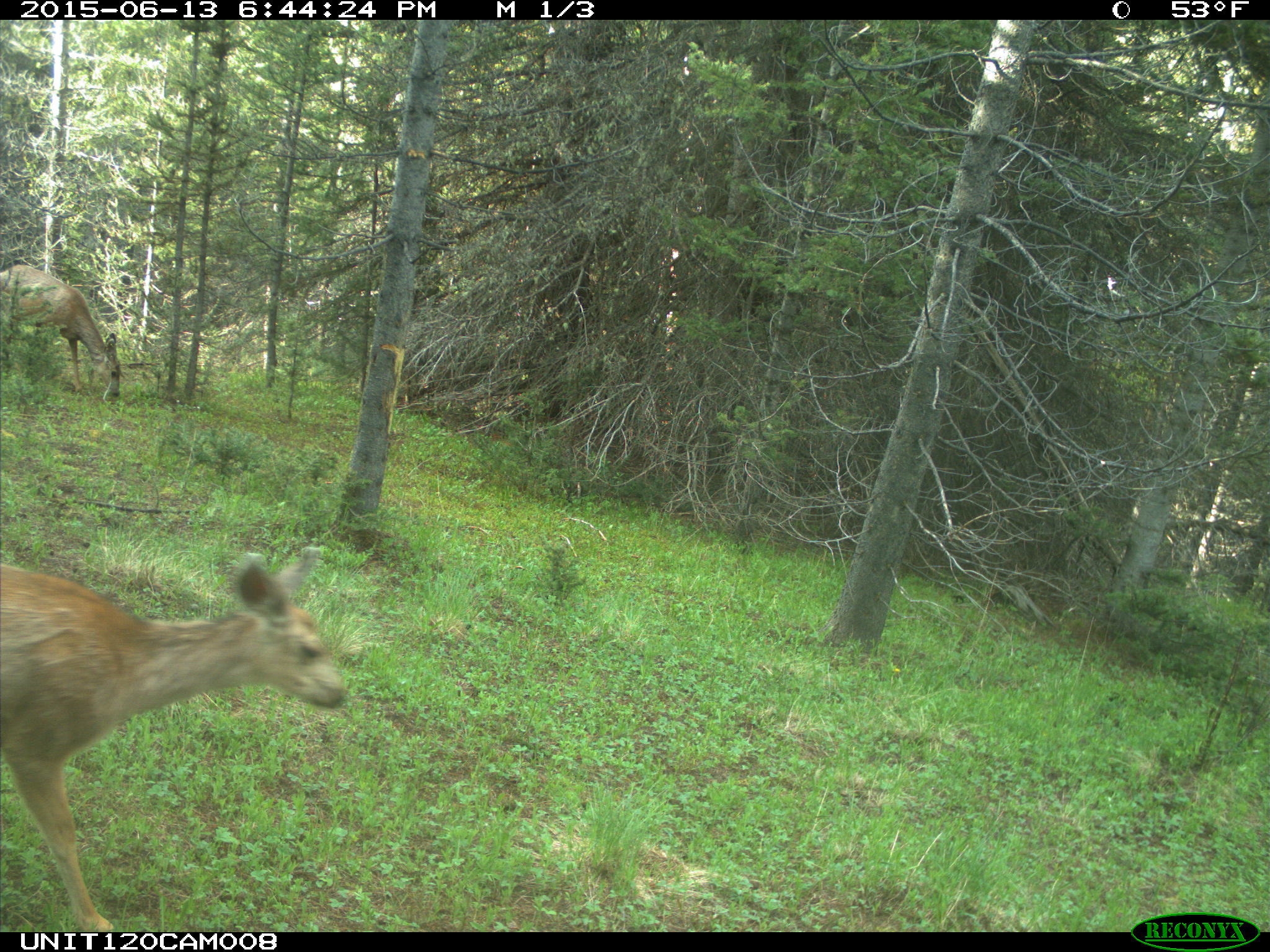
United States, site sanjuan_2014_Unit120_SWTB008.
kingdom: Animalia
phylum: Chordata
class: Mammalia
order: Artiodactyla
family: Cervidae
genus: Odocoileus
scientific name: Odocoileus hemionus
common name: mule deer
Odocoileus hemionus (mule deer).